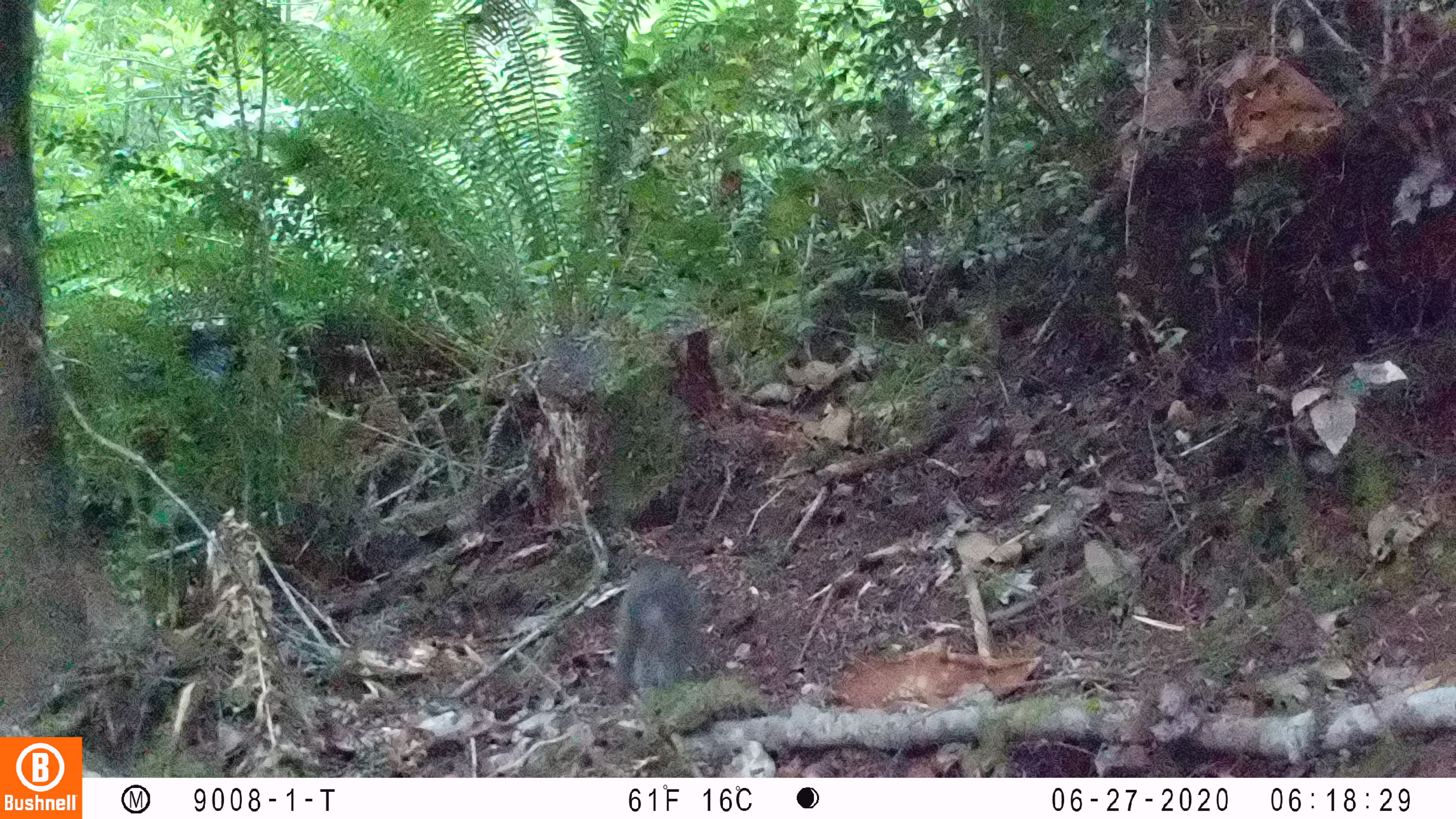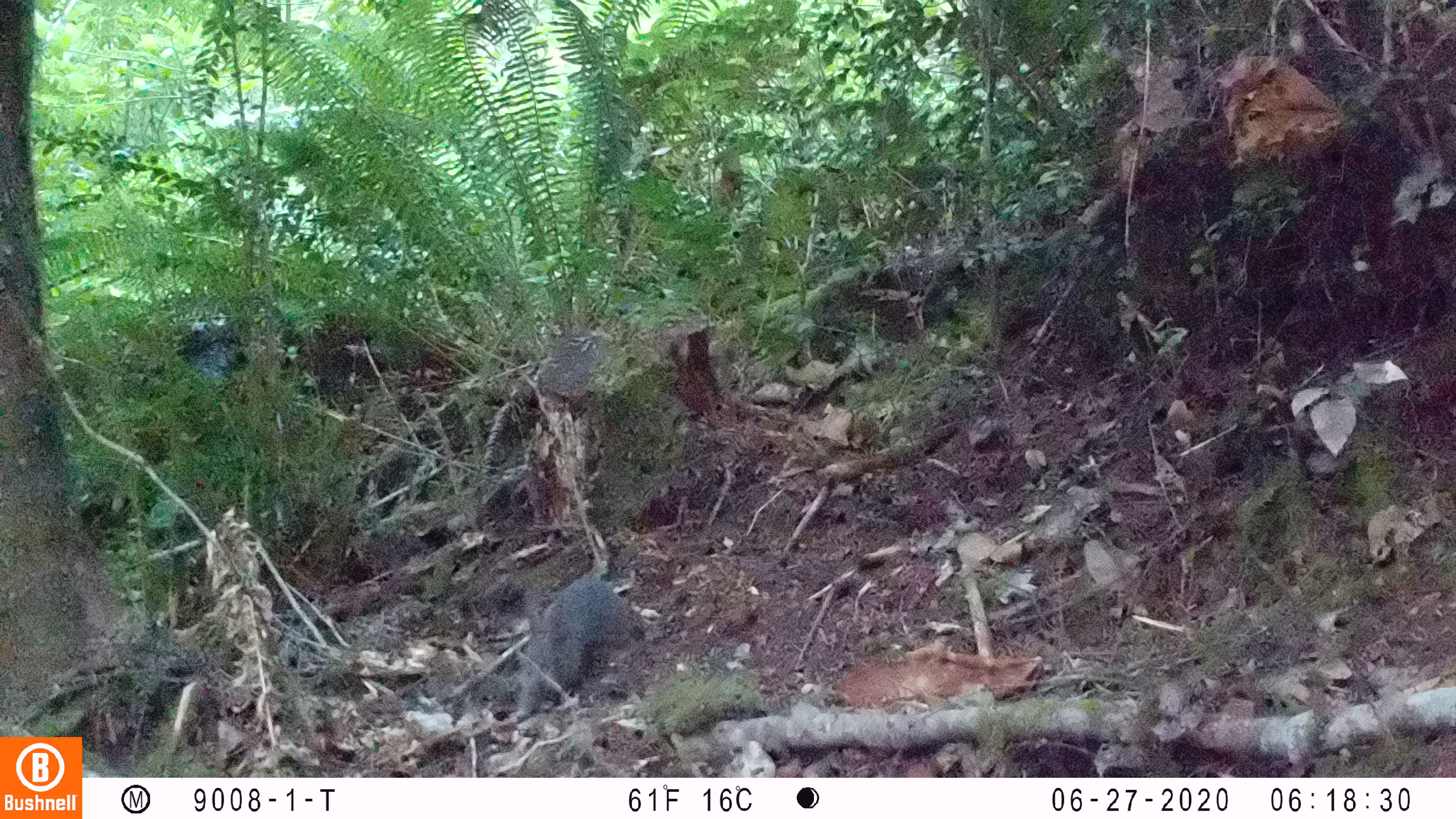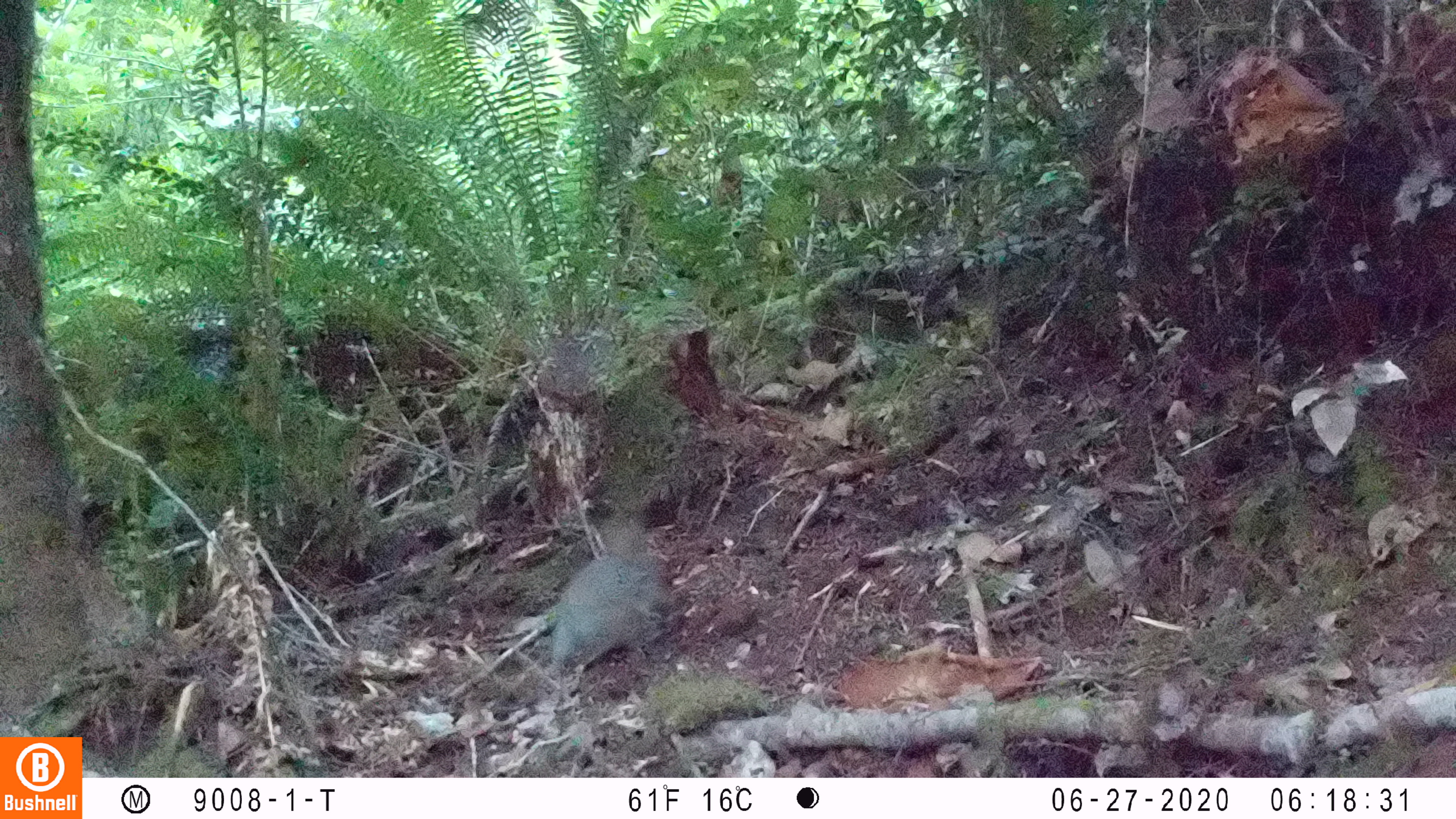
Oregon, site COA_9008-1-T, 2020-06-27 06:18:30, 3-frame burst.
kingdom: Animalia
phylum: Chordata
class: Mammalia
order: Lagomorpha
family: Leporidae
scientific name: Leporidae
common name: hares and rabbits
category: leporidae family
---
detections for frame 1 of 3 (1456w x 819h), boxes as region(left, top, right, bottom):
leporidae family: region(608, 557, 700, 705)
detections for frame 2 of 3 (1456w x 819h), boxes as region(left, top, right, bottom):
leporidae family: region(508, 572, 650, 722)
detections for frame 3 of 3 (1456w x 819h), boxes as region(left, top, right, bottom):
leporidae family: region(547, 512, 670, 686)